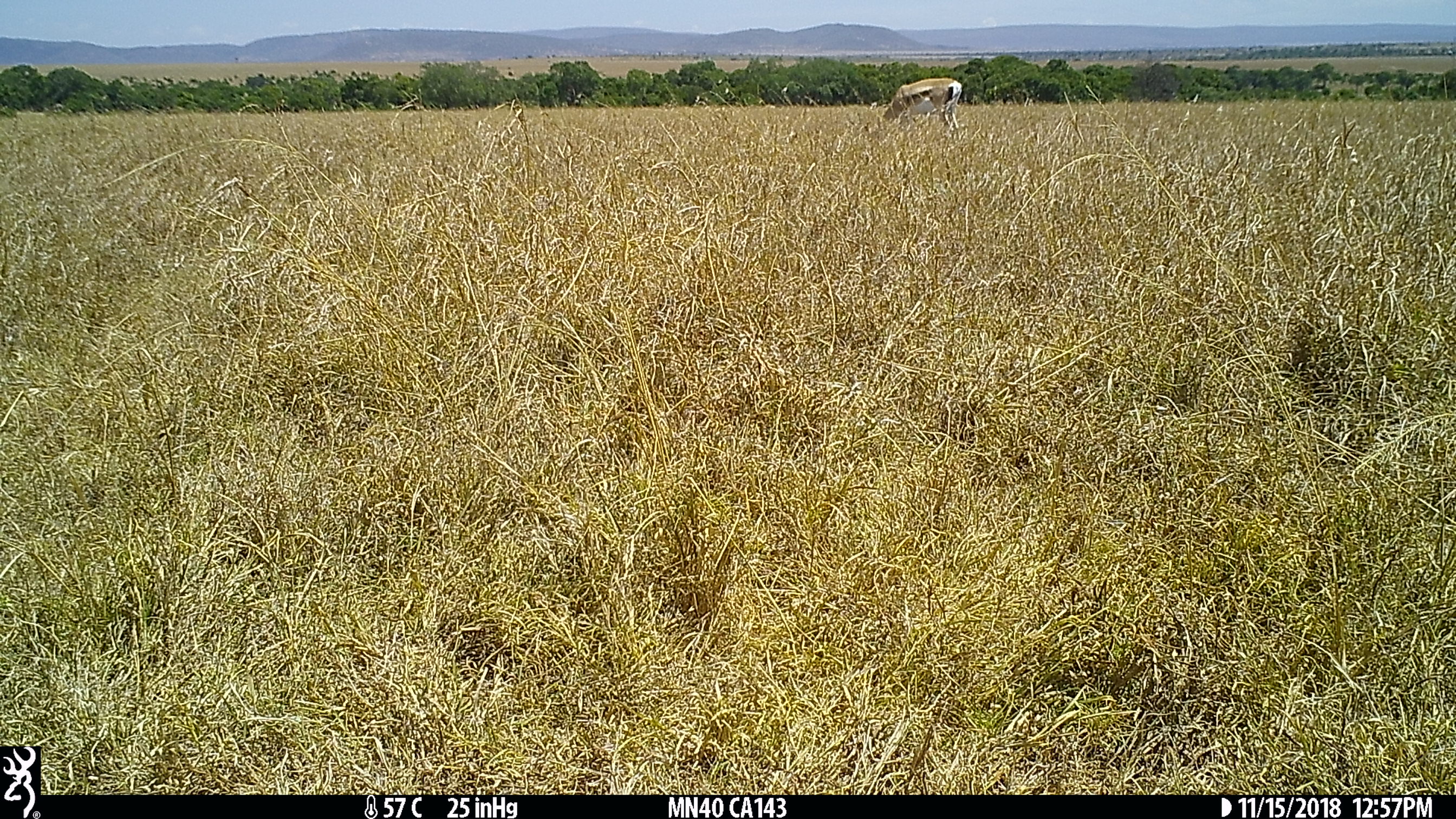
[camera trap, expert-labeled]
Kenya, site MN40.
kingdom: Animalia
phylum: Chordata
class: Mammalia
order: Artiodactyla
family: Bovidae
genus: Eudorcas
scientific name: Eudorcas thomsonii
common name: thomon's gazelle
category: gazelle thomsons